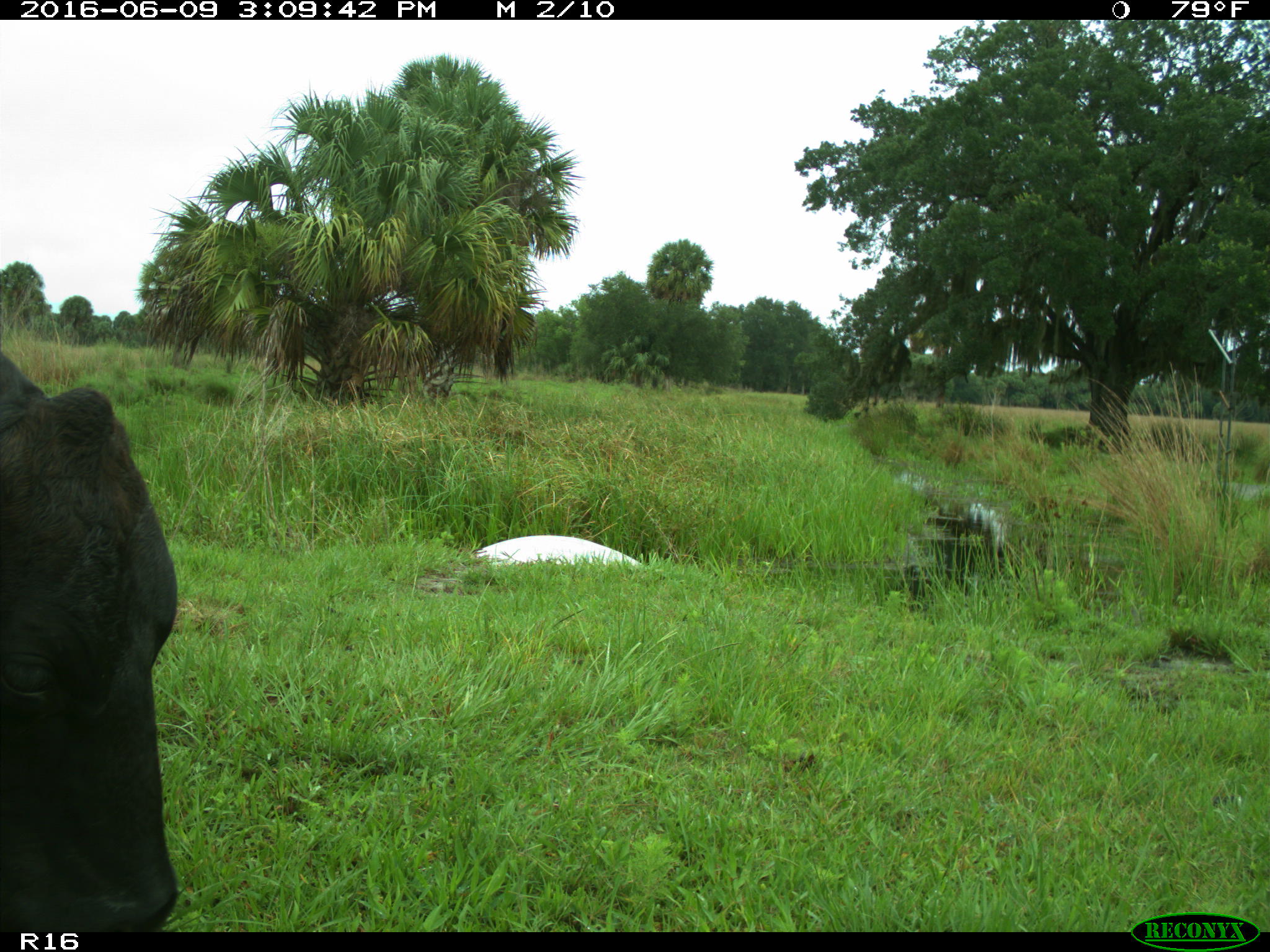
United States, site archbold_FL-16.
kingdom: Animalia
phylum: Chordata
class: Mammalia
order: Artiodactyla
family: Bovidae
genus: Bos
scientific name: Bos taurus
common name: domestic cow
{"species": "Bos taurus (domestic cow)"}